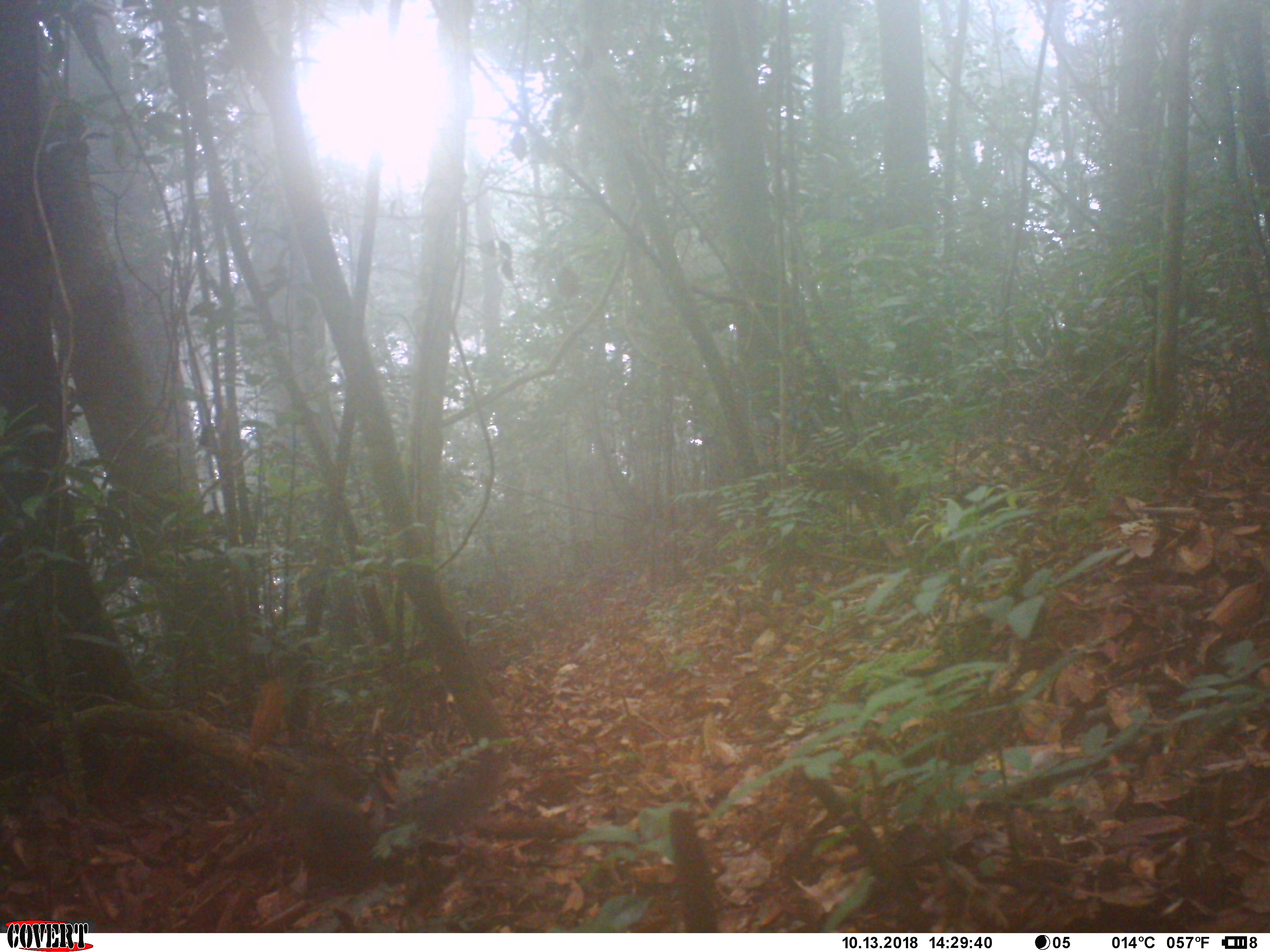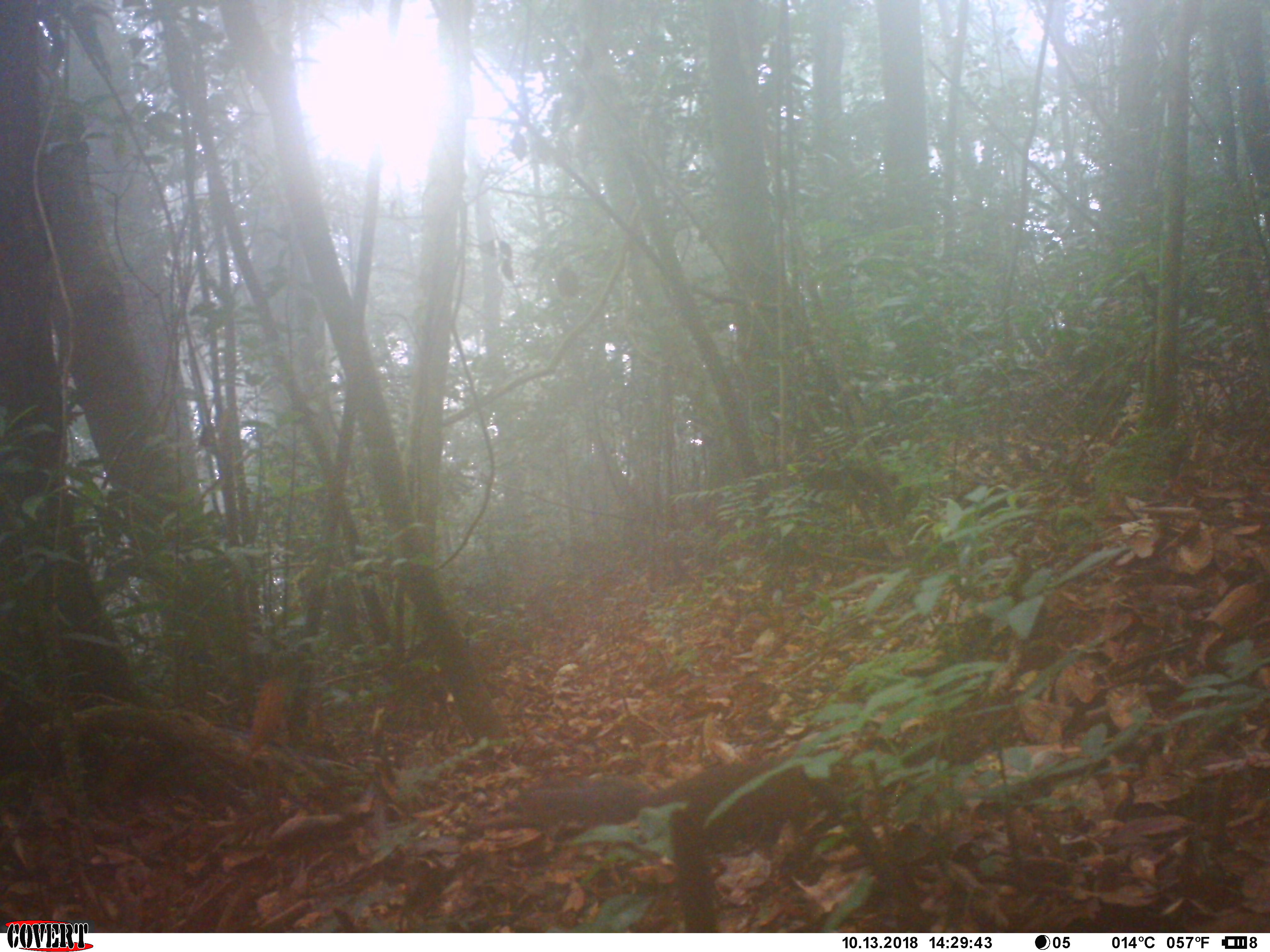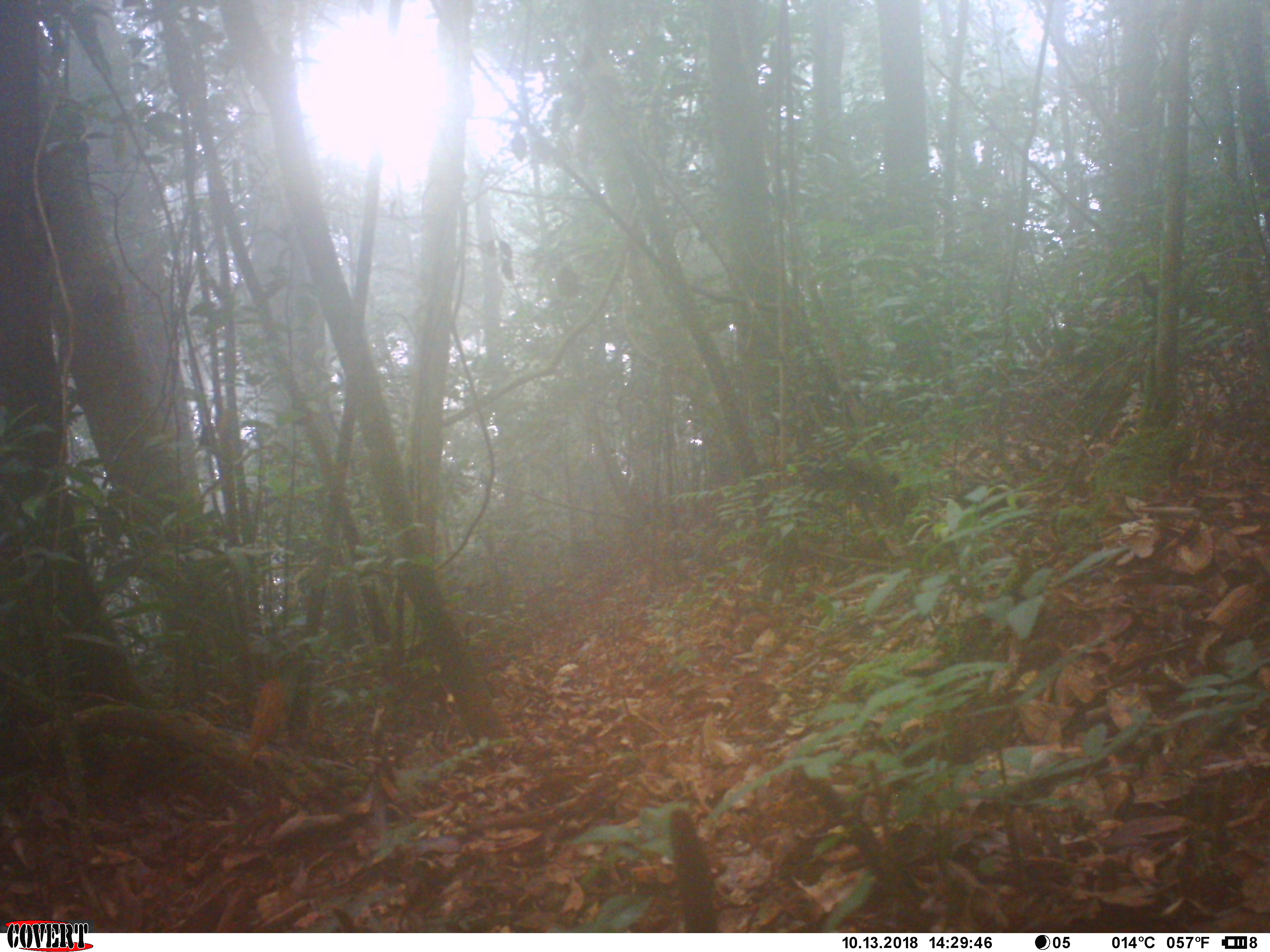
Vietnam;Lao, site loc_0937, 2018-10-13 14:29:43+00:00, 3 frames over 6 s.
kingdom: Animalia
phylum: Chordata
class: Mammalia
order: Rodentia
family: Sciuridae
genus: Dremomys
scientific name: Dremomys rufigenis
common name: red-cheeked squirrel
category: red cheeked squirrel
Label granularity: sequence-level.